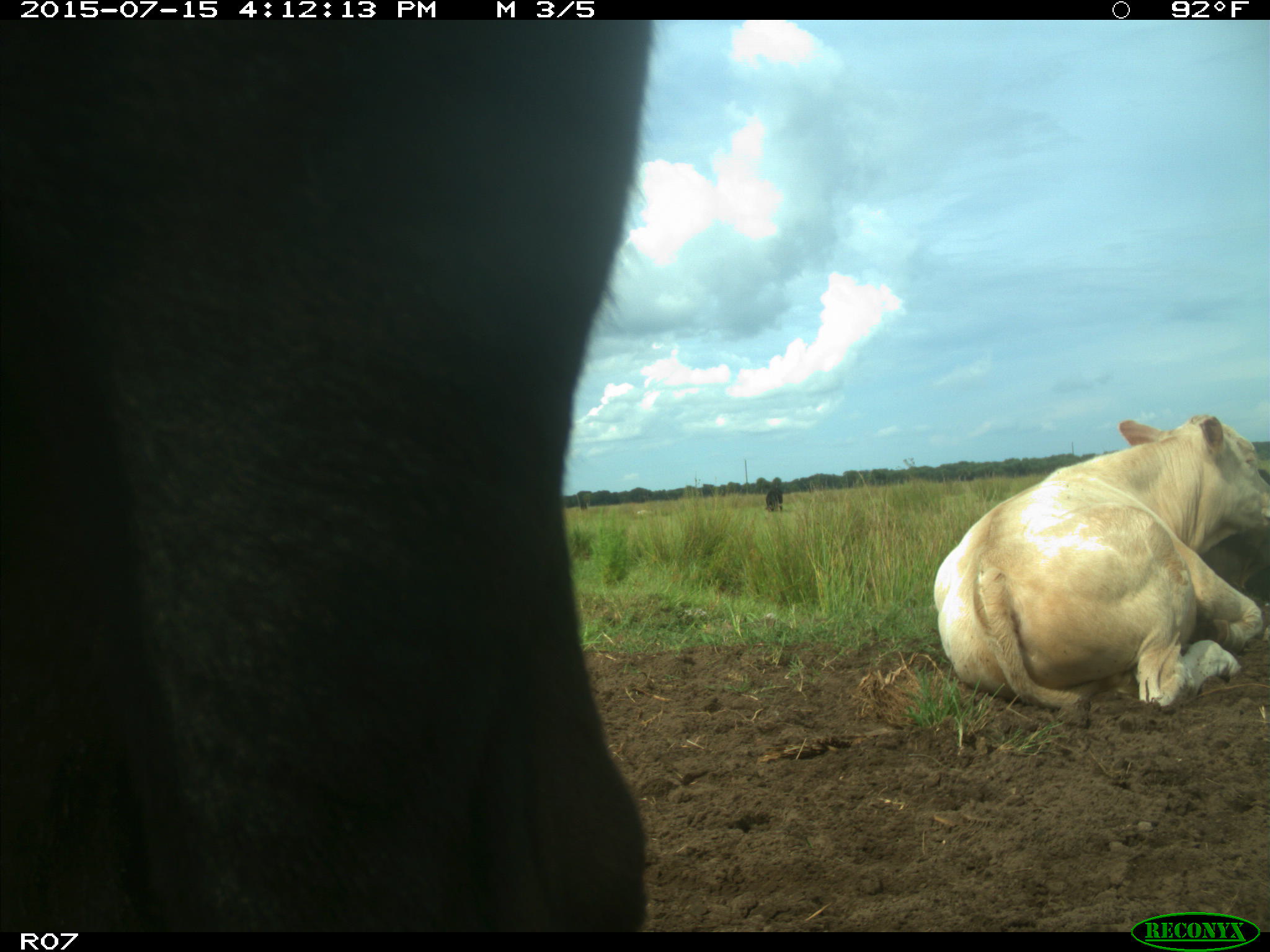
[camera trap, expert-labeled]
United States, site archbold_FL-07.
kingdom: Animalia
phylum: Chordata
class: Mammalia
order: Artiodactyla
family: Bovidae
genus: Bos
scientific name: Bos taurus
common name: domestic cow